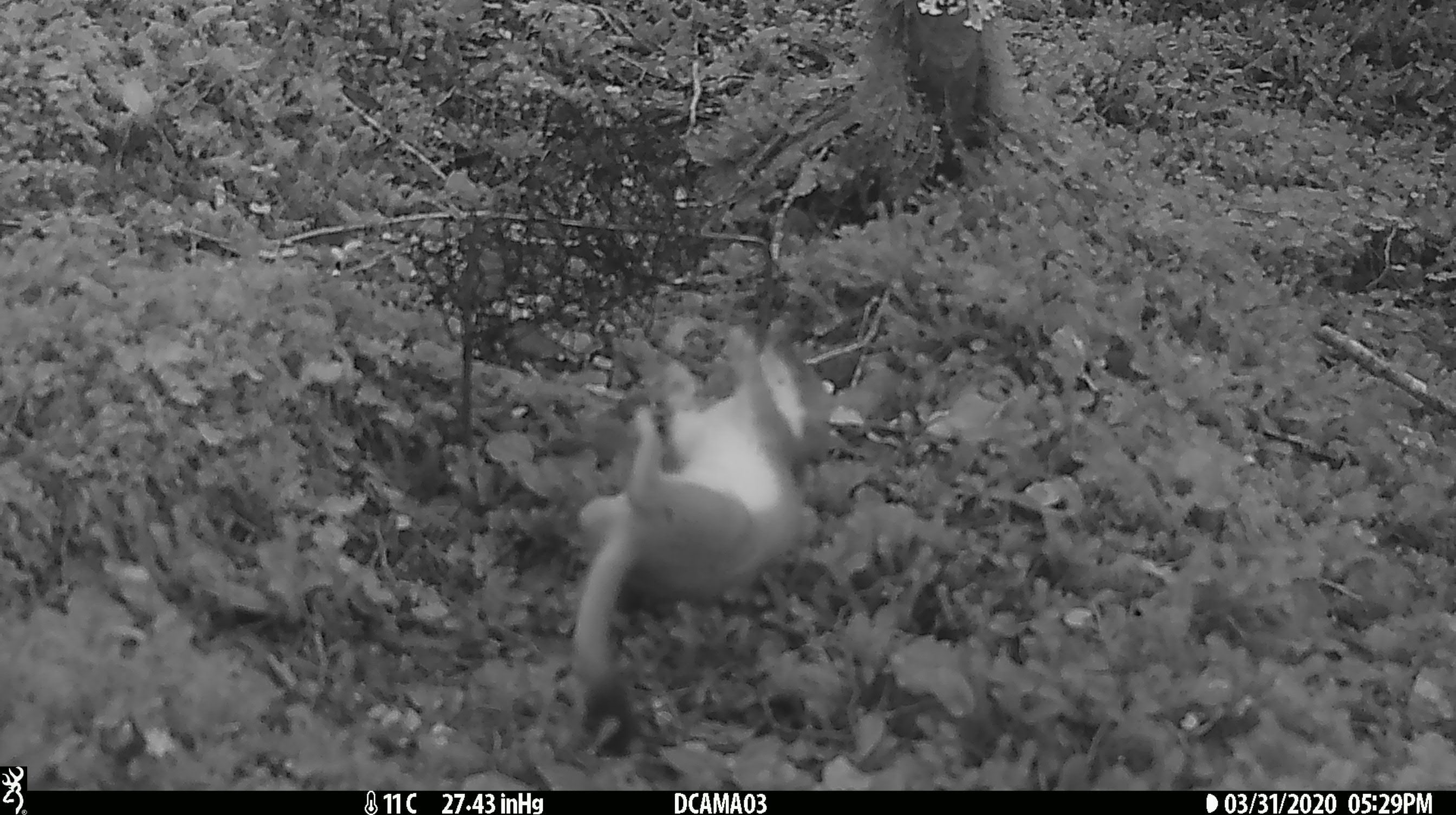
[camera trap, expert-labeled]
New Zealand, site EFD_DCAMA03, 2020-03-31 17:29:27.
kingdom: Animalia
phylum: Chordata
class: Mammalia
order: Carnivora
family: Mustelidae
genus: Mustela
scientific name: Mustela erminea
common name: stoat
Stoat (Mustela erminea).